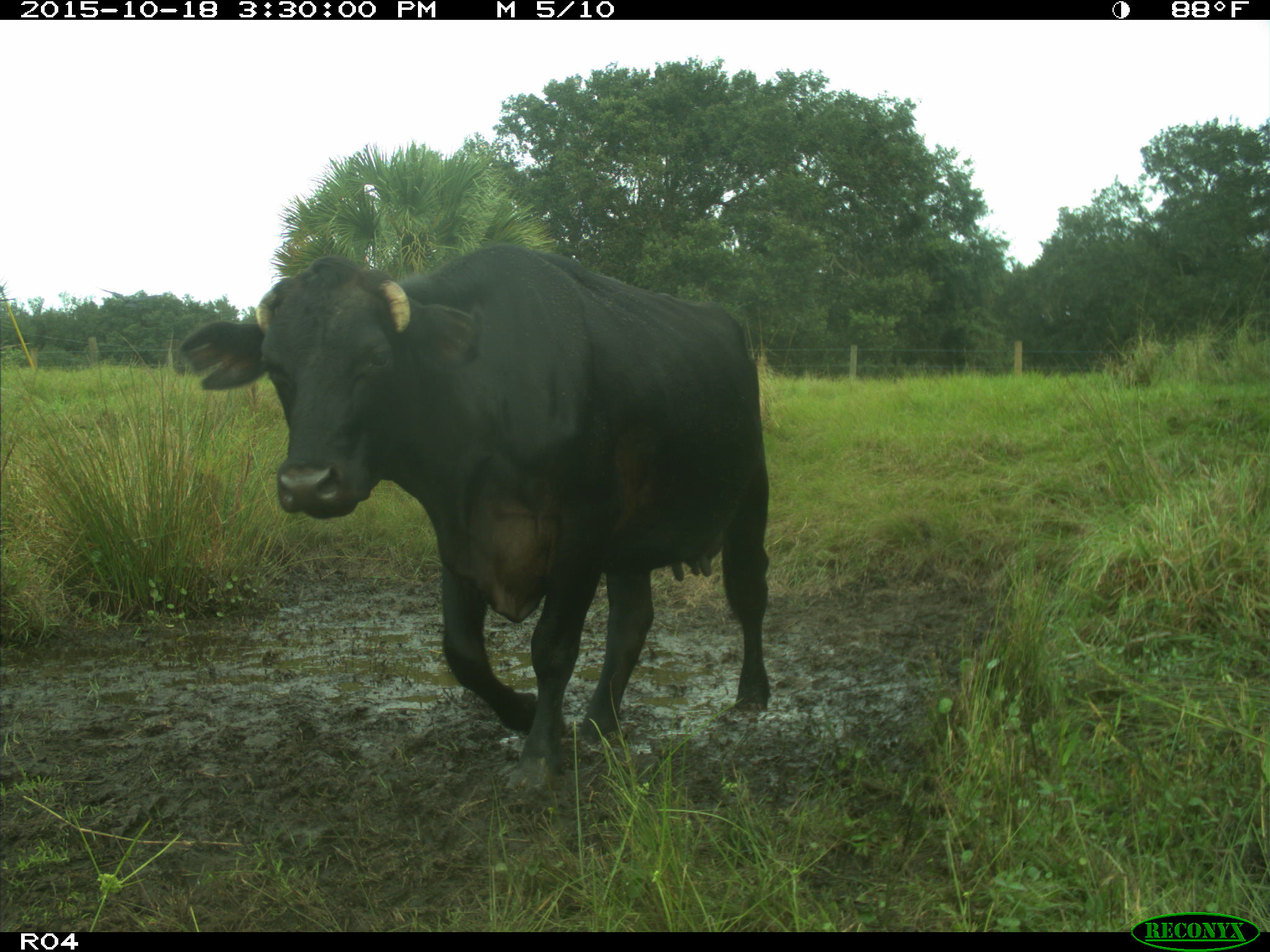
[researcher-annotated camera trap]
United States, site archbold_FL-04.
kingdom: Animalia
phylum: Chordata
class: Mammalia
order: Artiodactyla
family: Bovidae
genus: Bos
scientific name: Bos taurus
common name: domestic cow